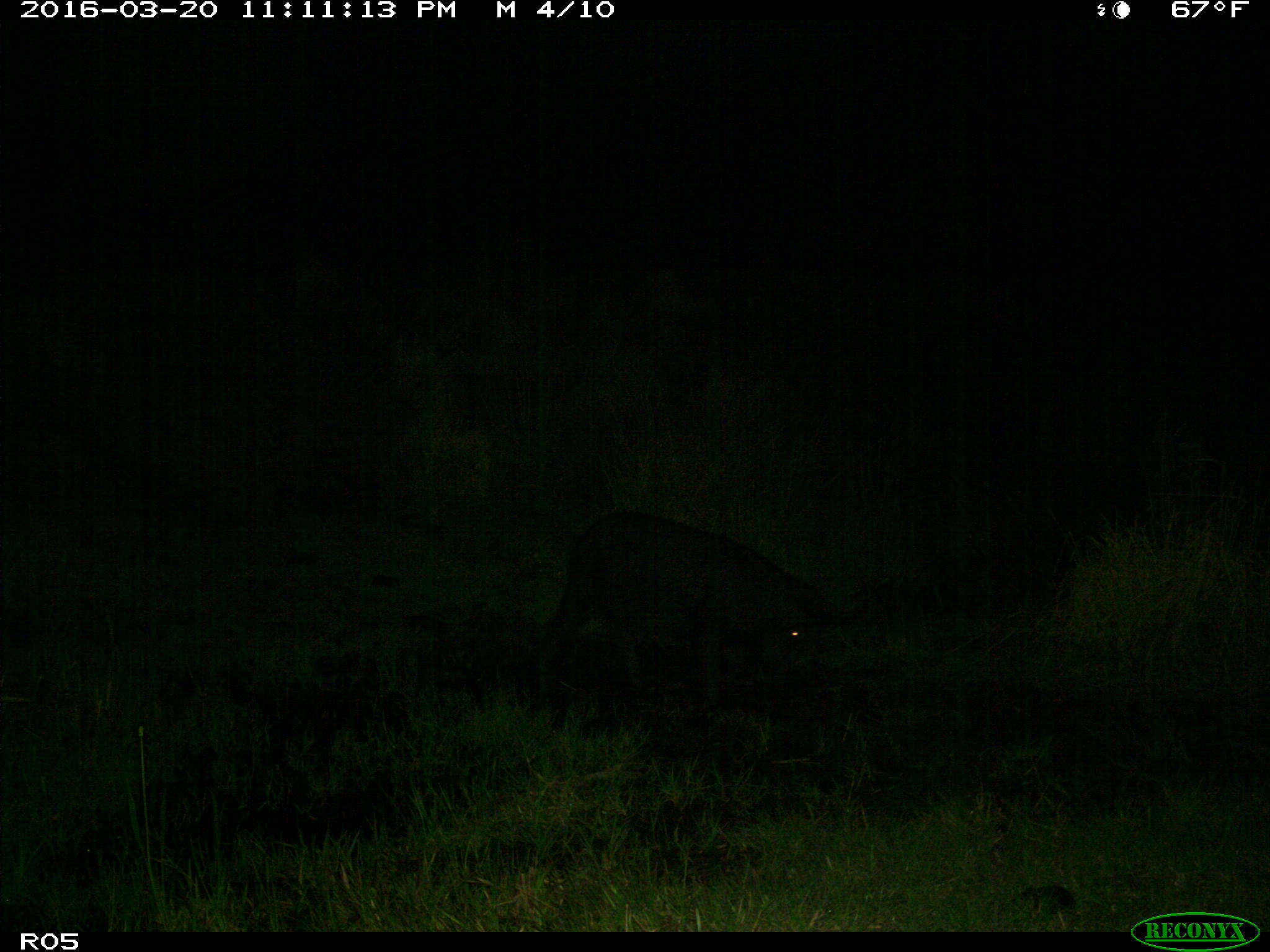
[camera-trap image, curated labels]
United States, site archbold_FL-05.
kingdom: Animalia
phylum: Chordata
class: Mammalia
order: Artiodactyla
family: Suidae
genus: Sus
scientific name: Sus scrofa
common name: wild boar